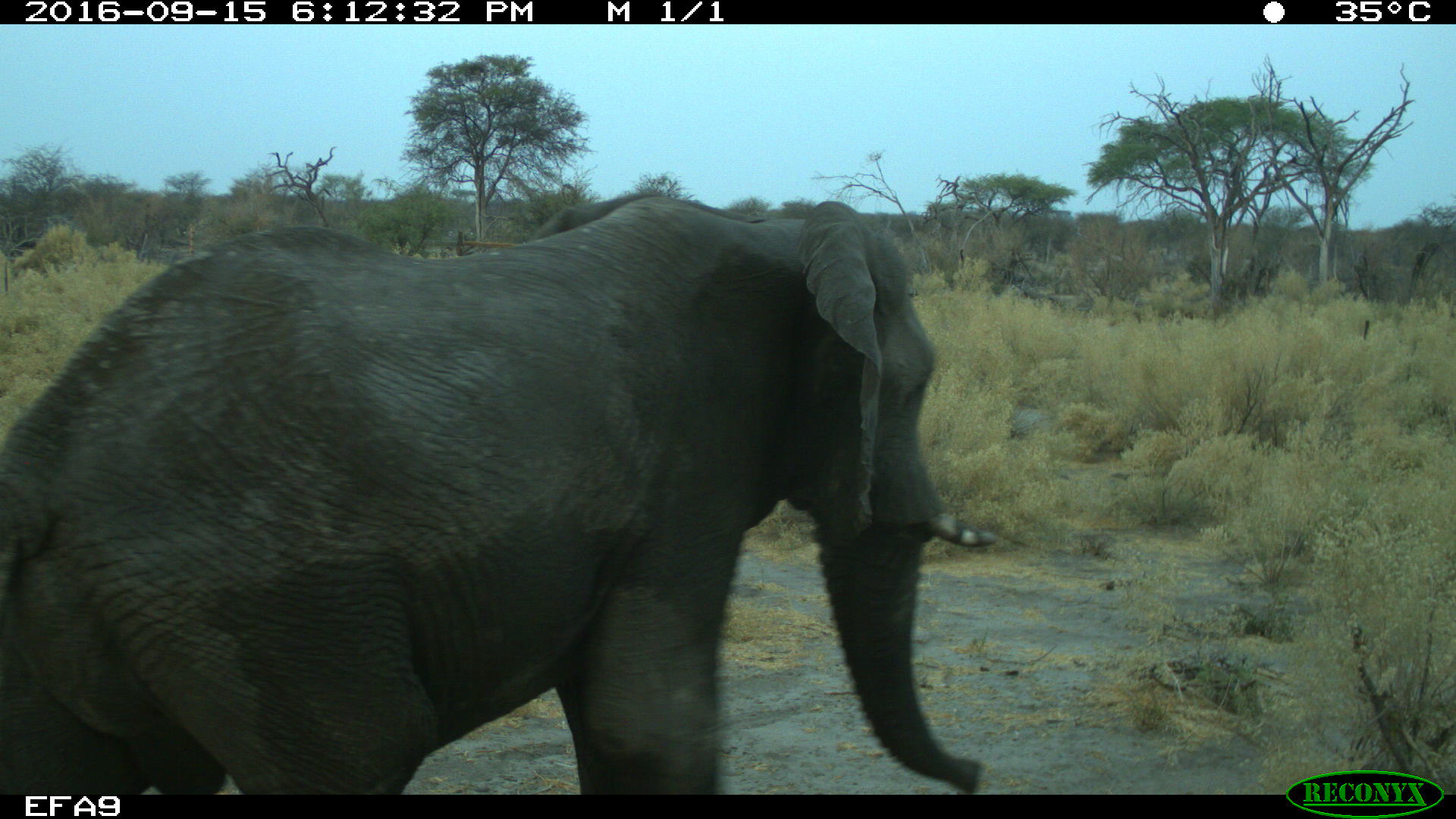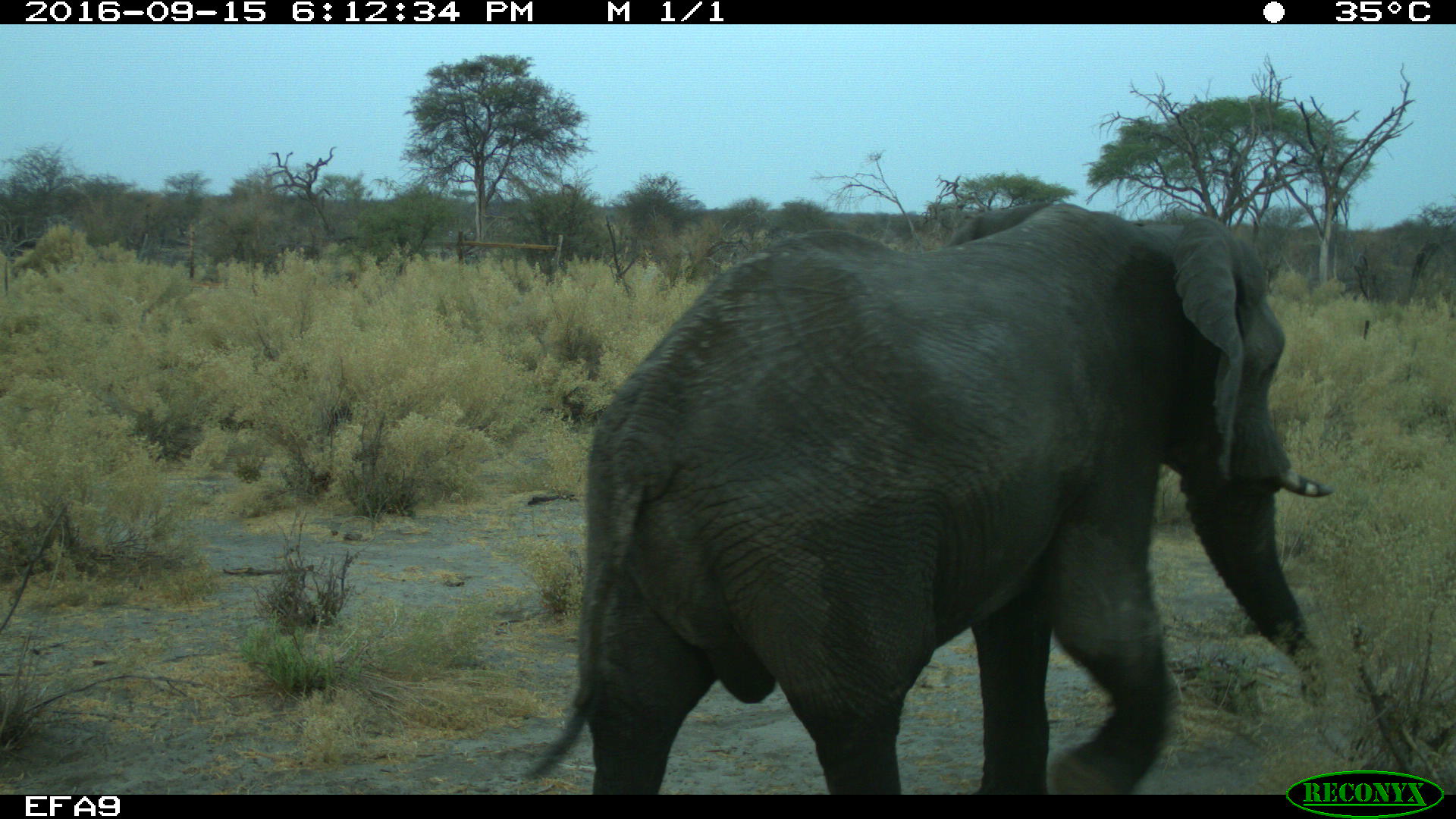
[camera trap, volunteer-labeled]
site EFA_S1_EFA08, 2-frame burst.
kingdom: Animalia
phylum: Chordata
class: Mammalia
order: Proboscidea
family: Elephantidae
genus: Loxodonta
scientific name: Loxodonta africana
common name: african bush elephant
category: elephant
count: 1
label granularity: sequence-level